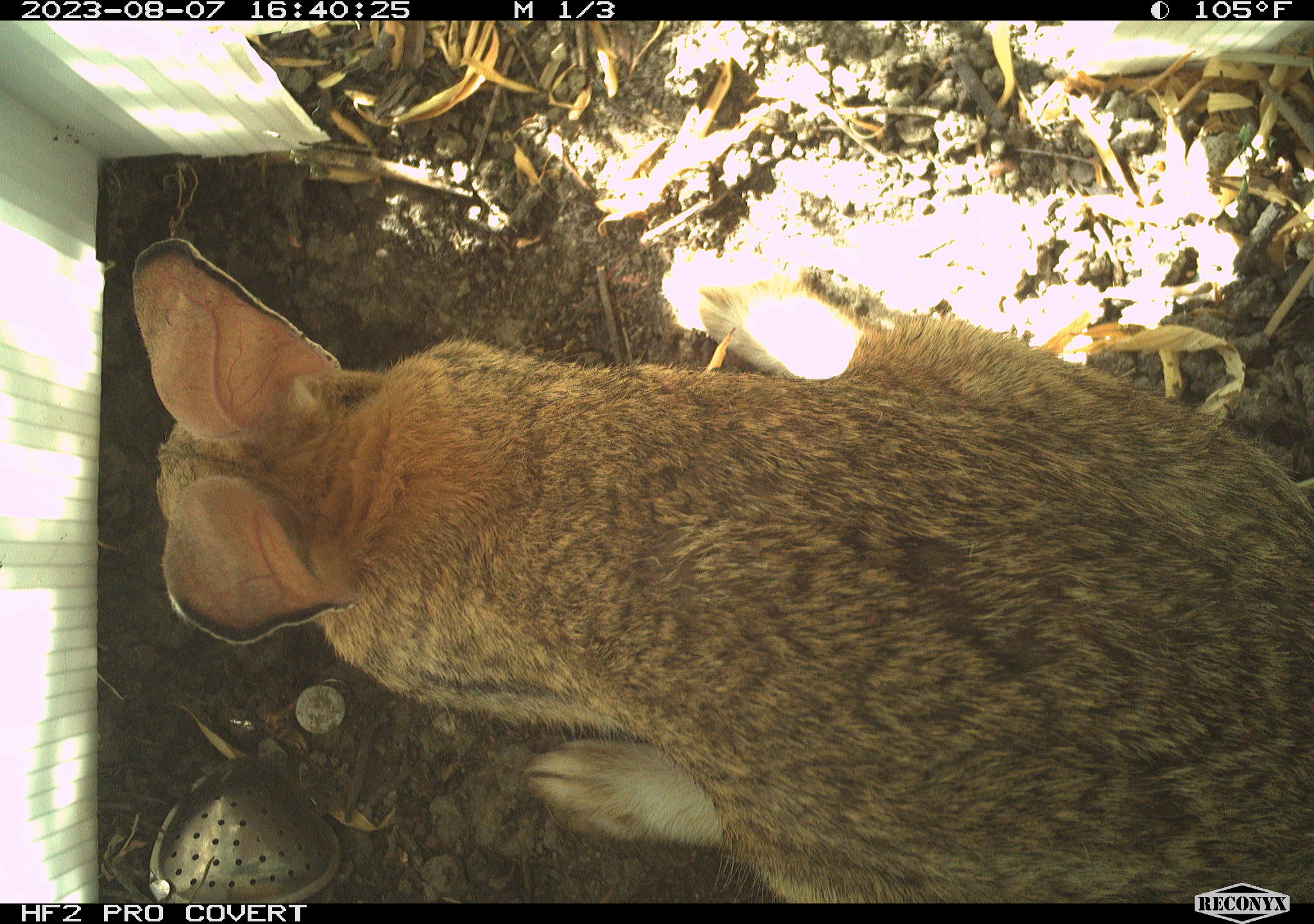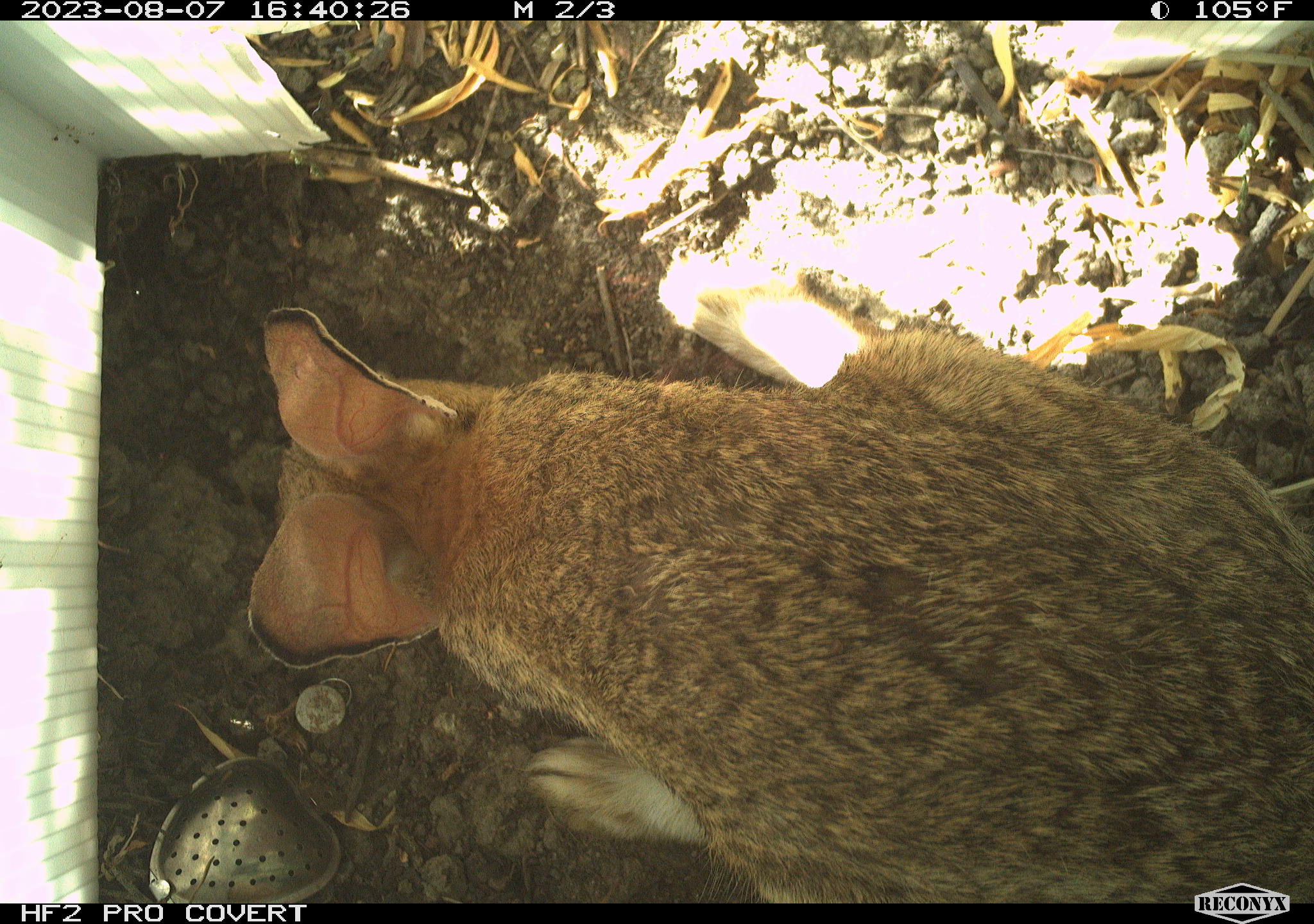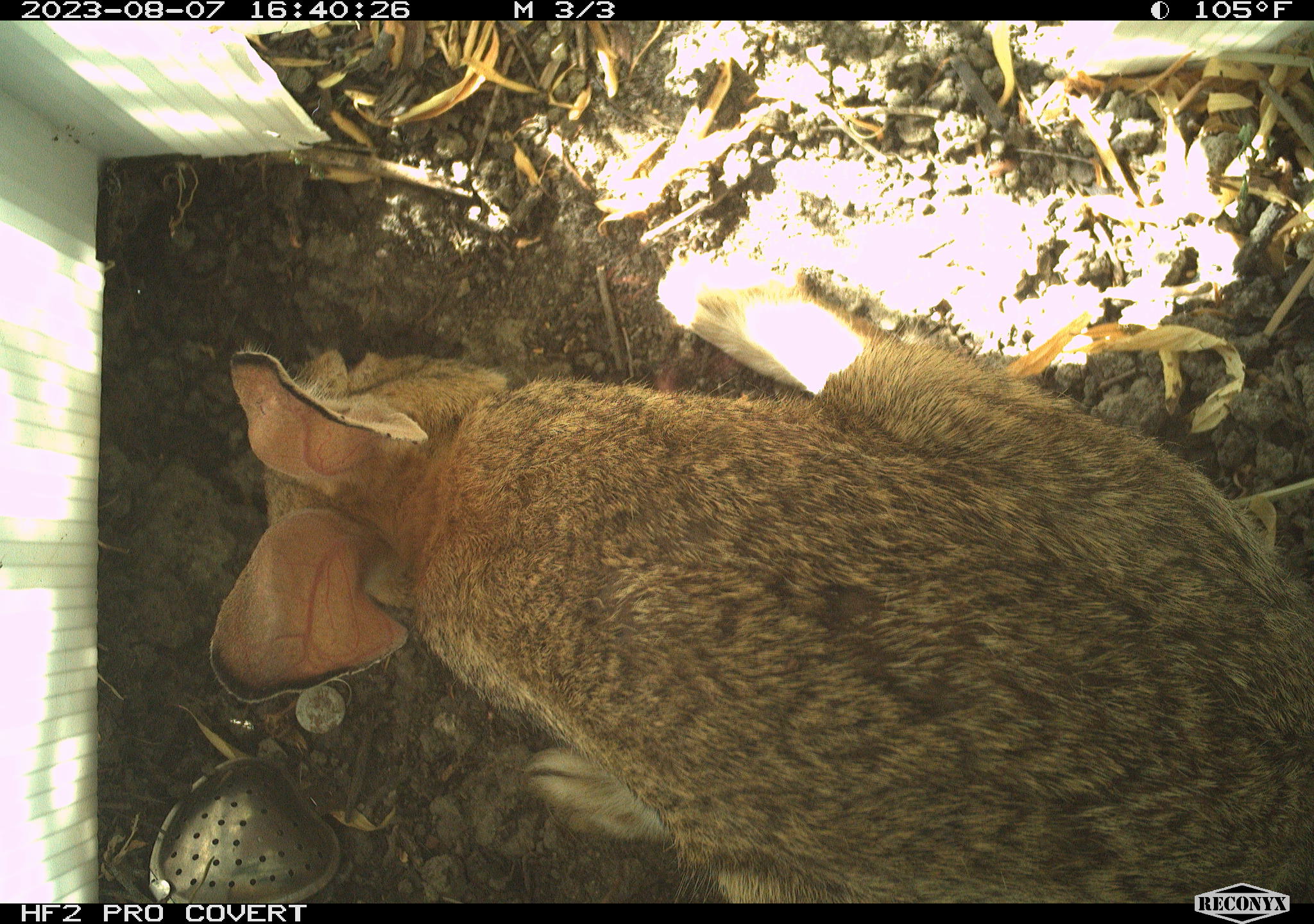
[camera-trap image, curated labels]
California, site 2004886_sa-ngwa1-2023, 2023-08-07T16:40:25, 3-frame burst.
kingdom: Animalia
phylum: Chordata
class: Mammalia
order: Lagomorpha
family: Leporidae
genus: Sylvilagus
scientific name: Sylvilagus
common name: cottontail rabbits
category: sylvilagus species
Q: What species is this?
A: Sylvilagus species (cottontail rabbits) (Sylvilagus).